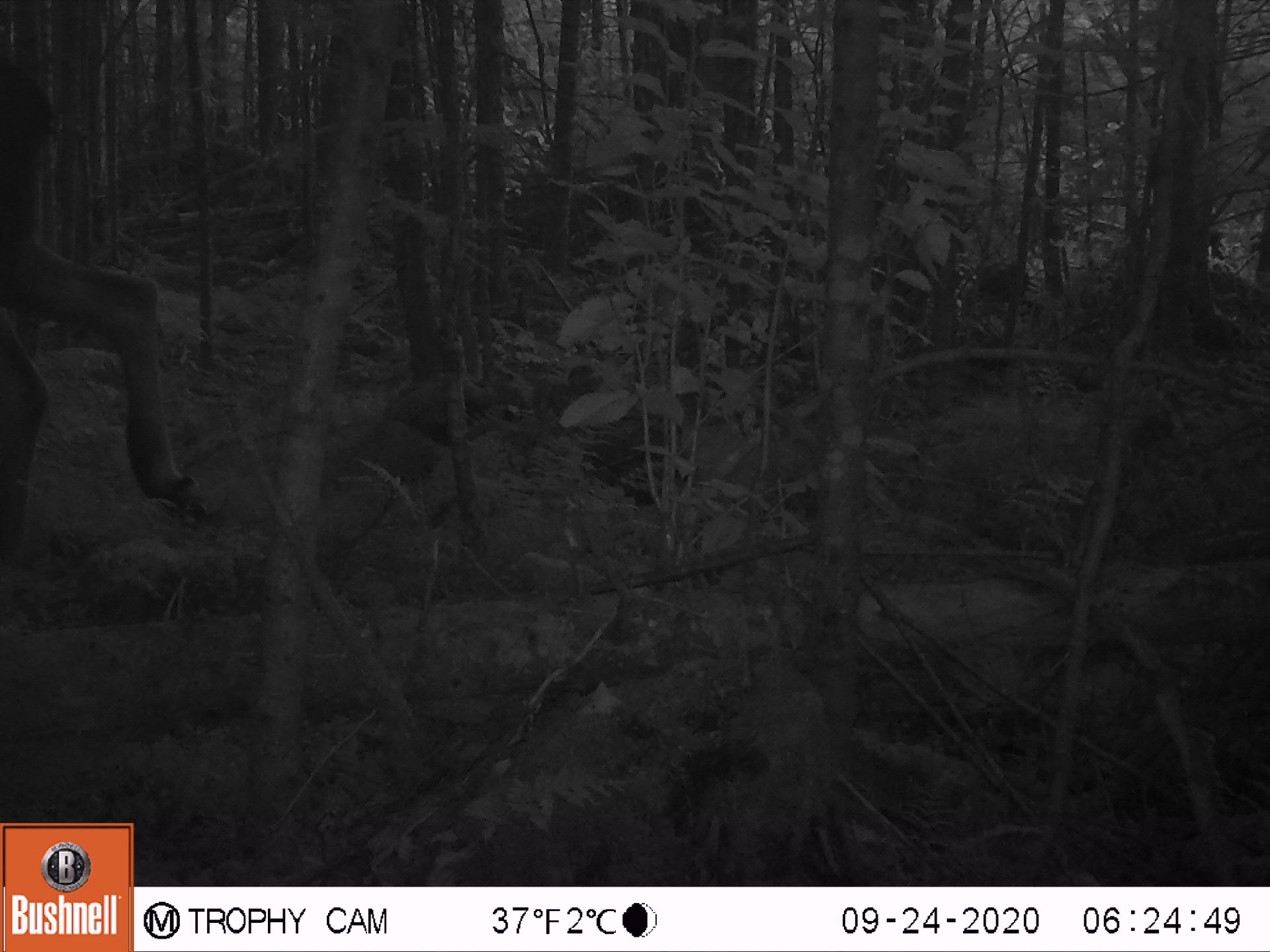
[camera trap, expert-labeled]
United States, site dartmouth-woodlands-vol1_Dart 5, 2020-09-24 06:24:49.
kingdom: Animalia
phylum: Chordata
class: Mammalia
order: Artiodactyla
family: Cervidae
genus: Alces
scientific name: Alces alces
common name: moose